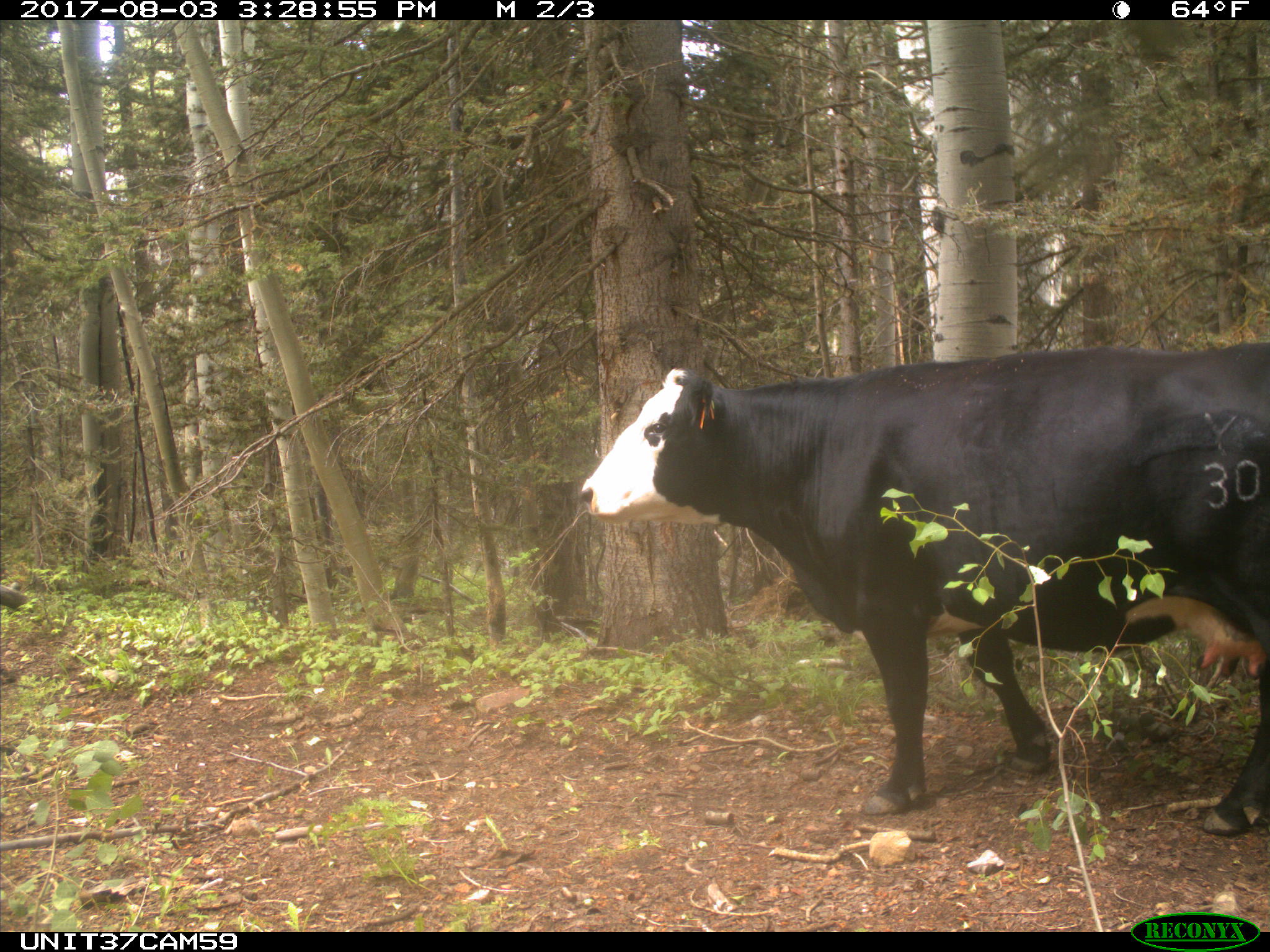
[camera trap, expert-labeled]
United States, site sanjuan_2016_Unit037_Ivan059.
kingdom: Animalia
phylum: Chordata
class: Mammalia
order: Artiodactyla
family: Bovidae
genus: Bos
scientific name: Bos taurus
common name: domestic cow